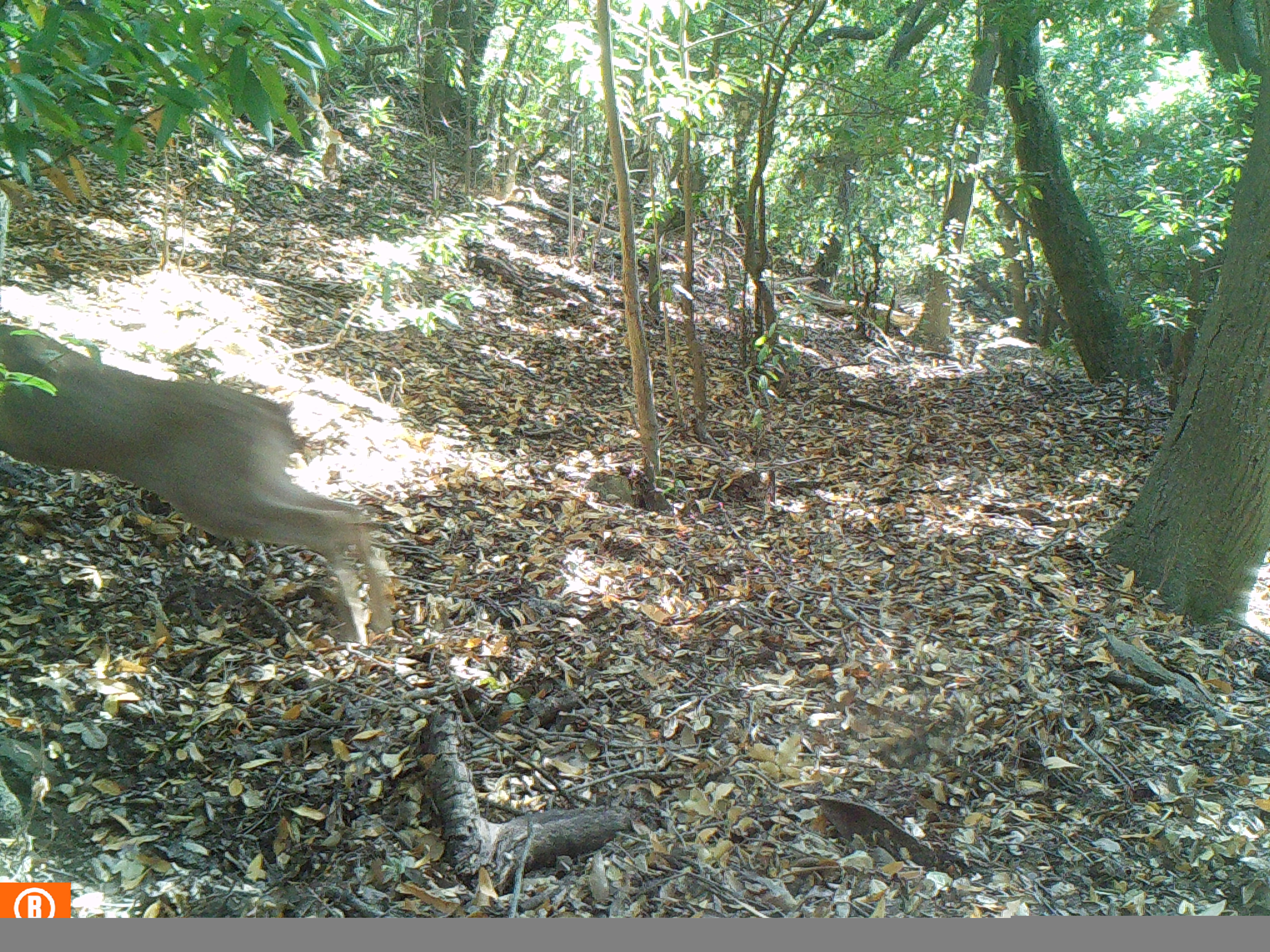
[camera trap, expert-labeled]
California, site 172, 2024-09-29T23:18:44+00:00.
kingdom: Animalia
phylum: Chordata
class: Mammalia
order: Artiodactyla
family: Cervidae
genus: Odocoileus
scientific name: Odocoileus hemionus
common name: mule deer